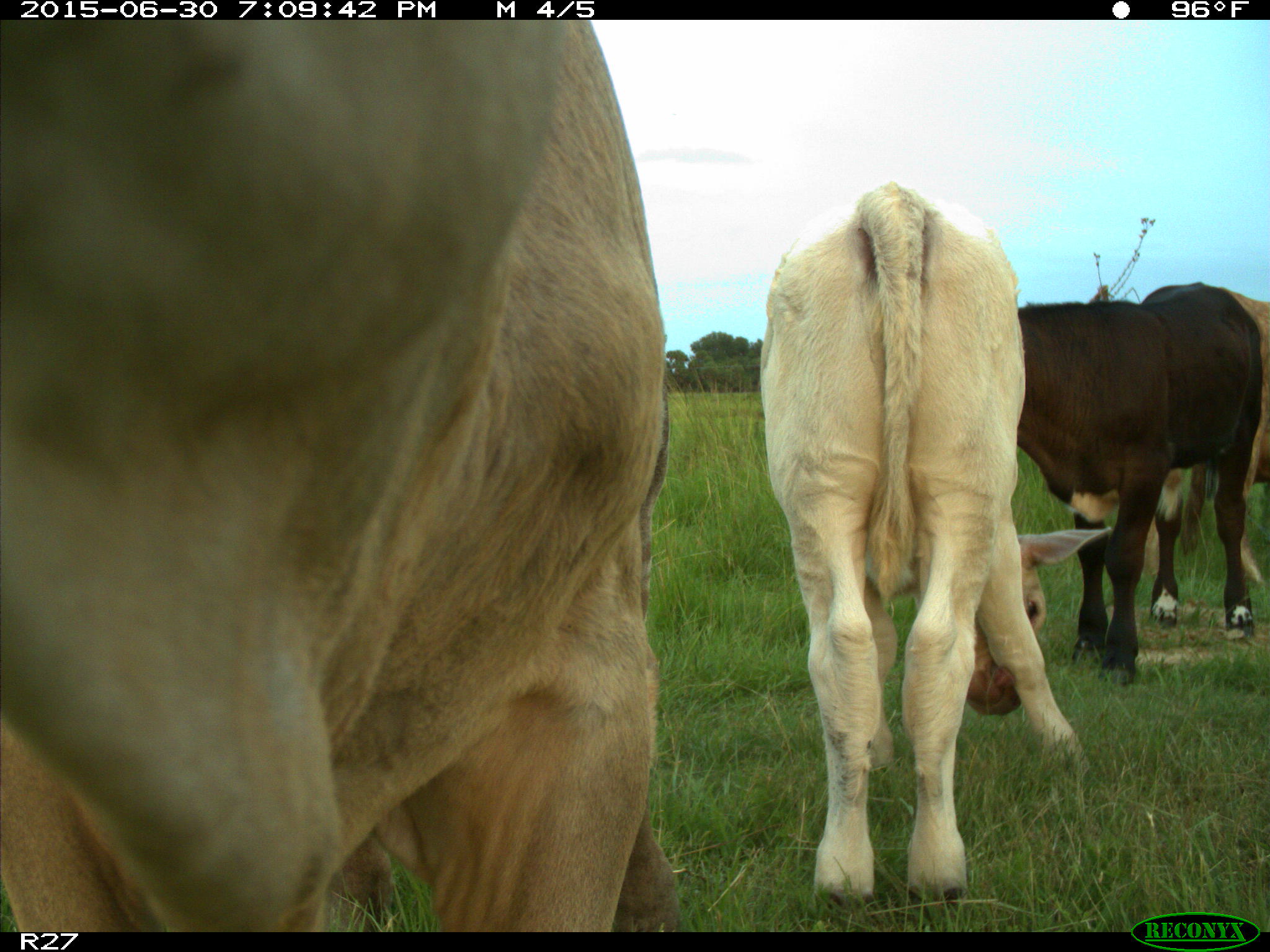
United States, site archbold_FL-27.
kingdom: Animalia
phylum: Chordata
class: Mammalia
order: Artiodactyla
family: Bovidae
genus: Bos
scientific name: Bos taurus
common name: domestic cow